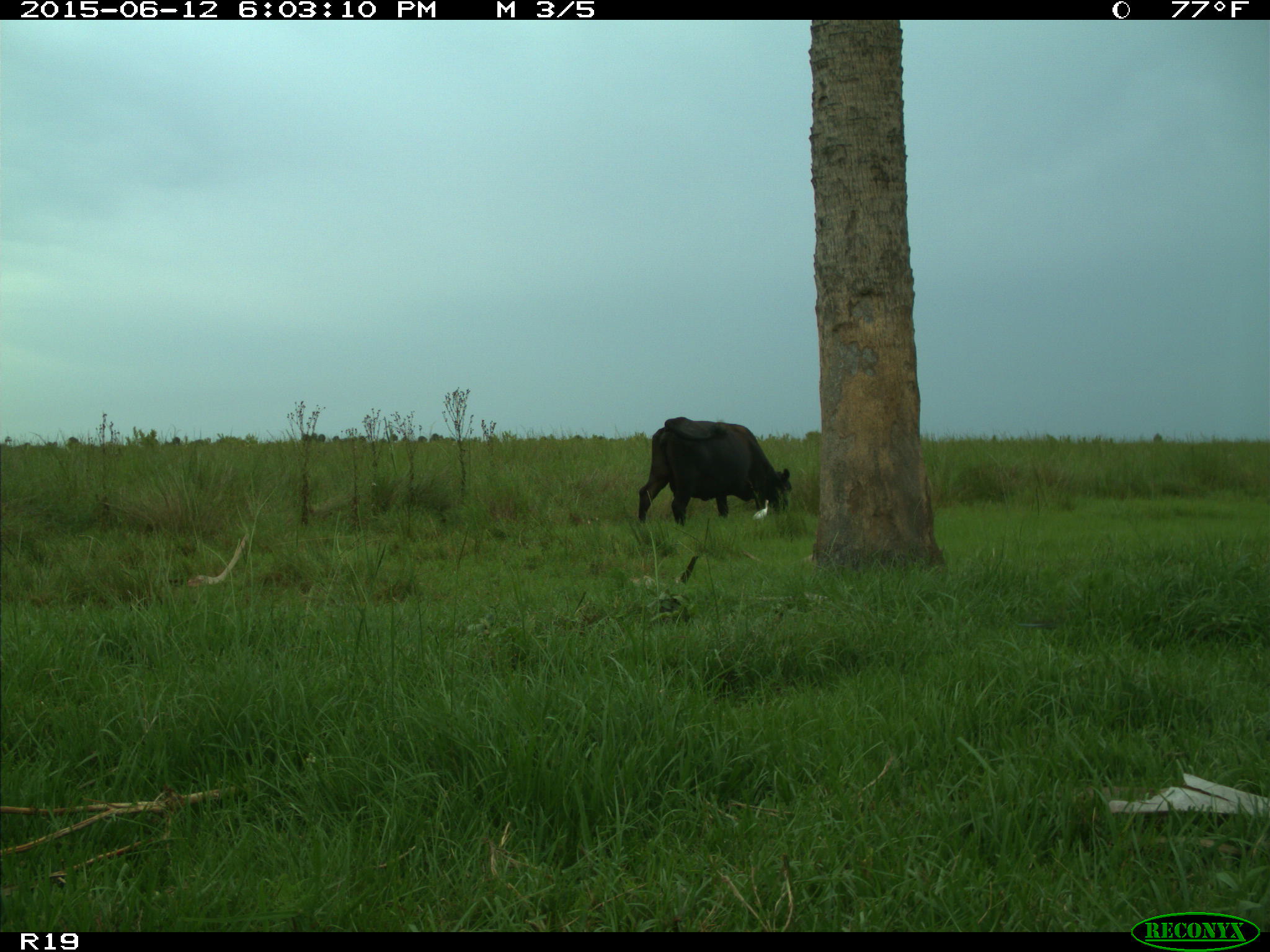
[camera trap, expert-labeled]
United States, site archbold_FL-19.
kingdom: Animalia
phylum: Chordata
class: Mammalia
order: Artiodactyla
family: Bovidae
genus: Bos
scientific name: Bos taurus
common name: domestic cow